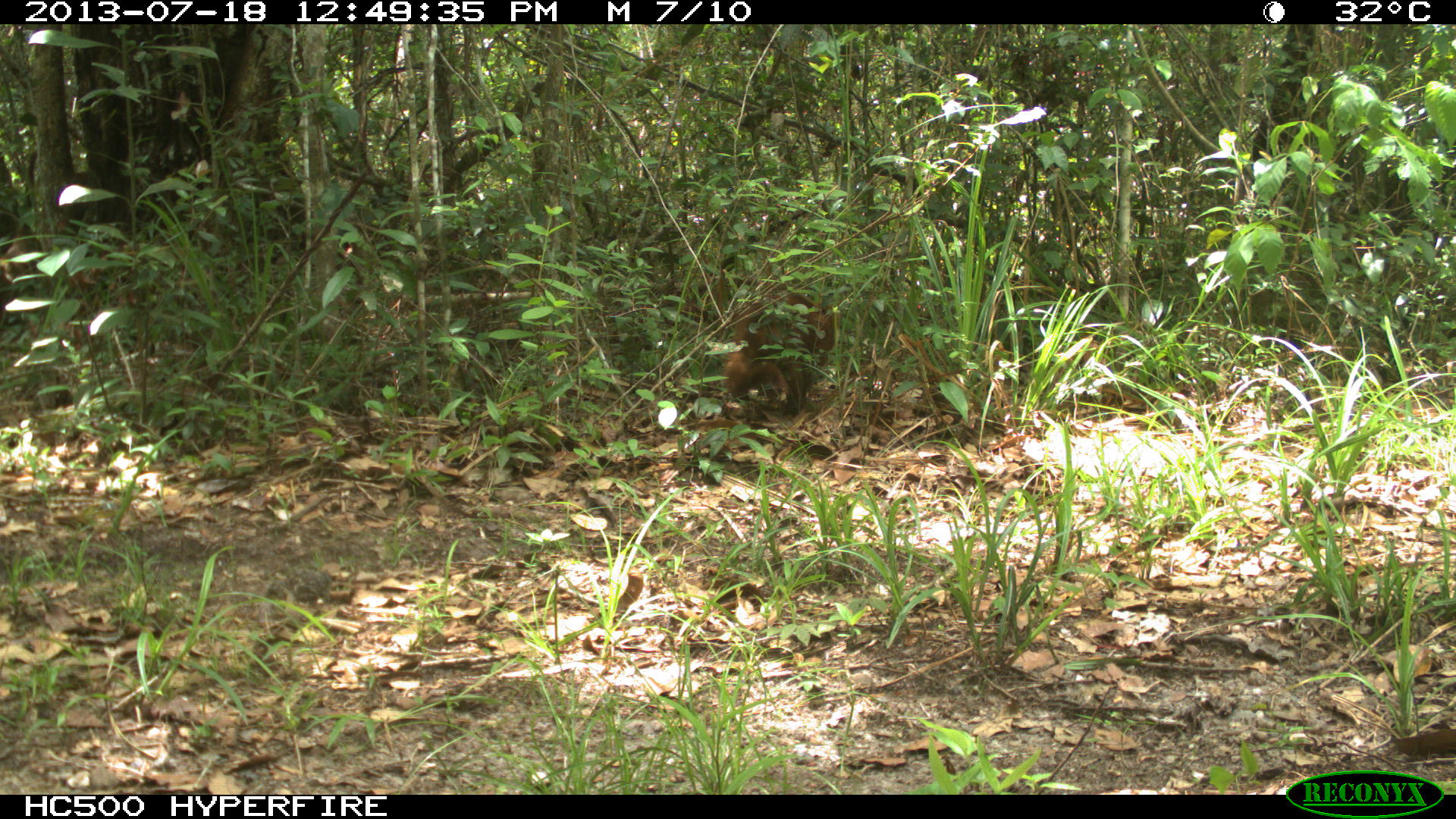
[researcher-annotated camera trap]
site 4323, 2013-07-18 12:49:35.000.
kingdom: Animalia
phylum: Chordata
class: Mammalia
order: Carnivora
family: Procyonidae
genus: Nasua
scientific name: Nasua narica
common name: white-nosed coati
Nasua narica (white-nosed coati), count 1.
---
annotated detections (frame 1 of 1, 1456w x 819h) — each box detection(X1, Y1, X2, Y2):
nasua narica: detection(723, 291, 835, 417)